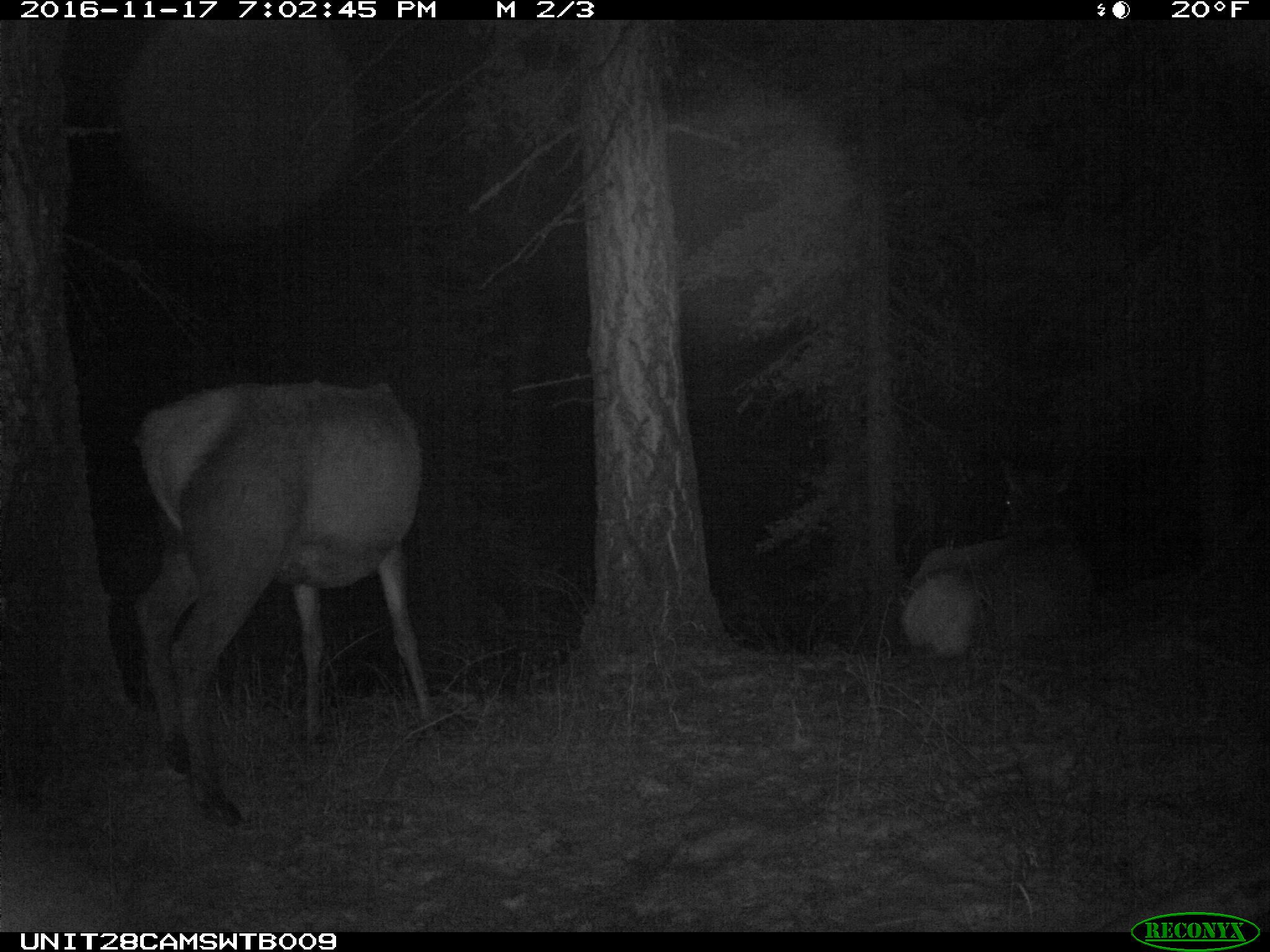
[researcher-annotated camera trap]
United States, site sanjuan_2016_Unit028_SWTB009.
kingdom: Animalia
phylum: Chordata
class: Mammalia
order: Artiodactyla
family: Cervidae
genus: Cervus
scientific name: Cervus elaphus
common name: red deer